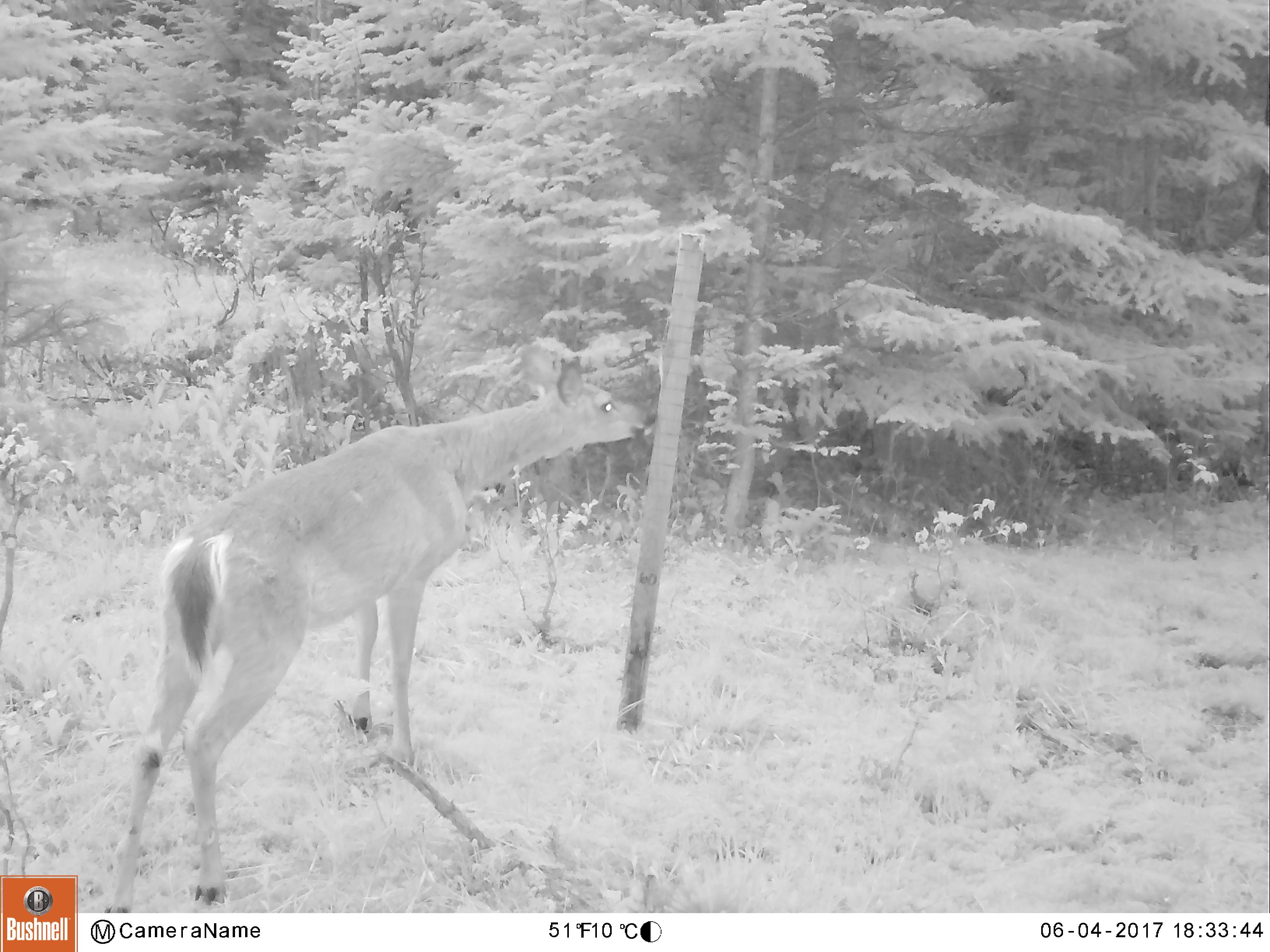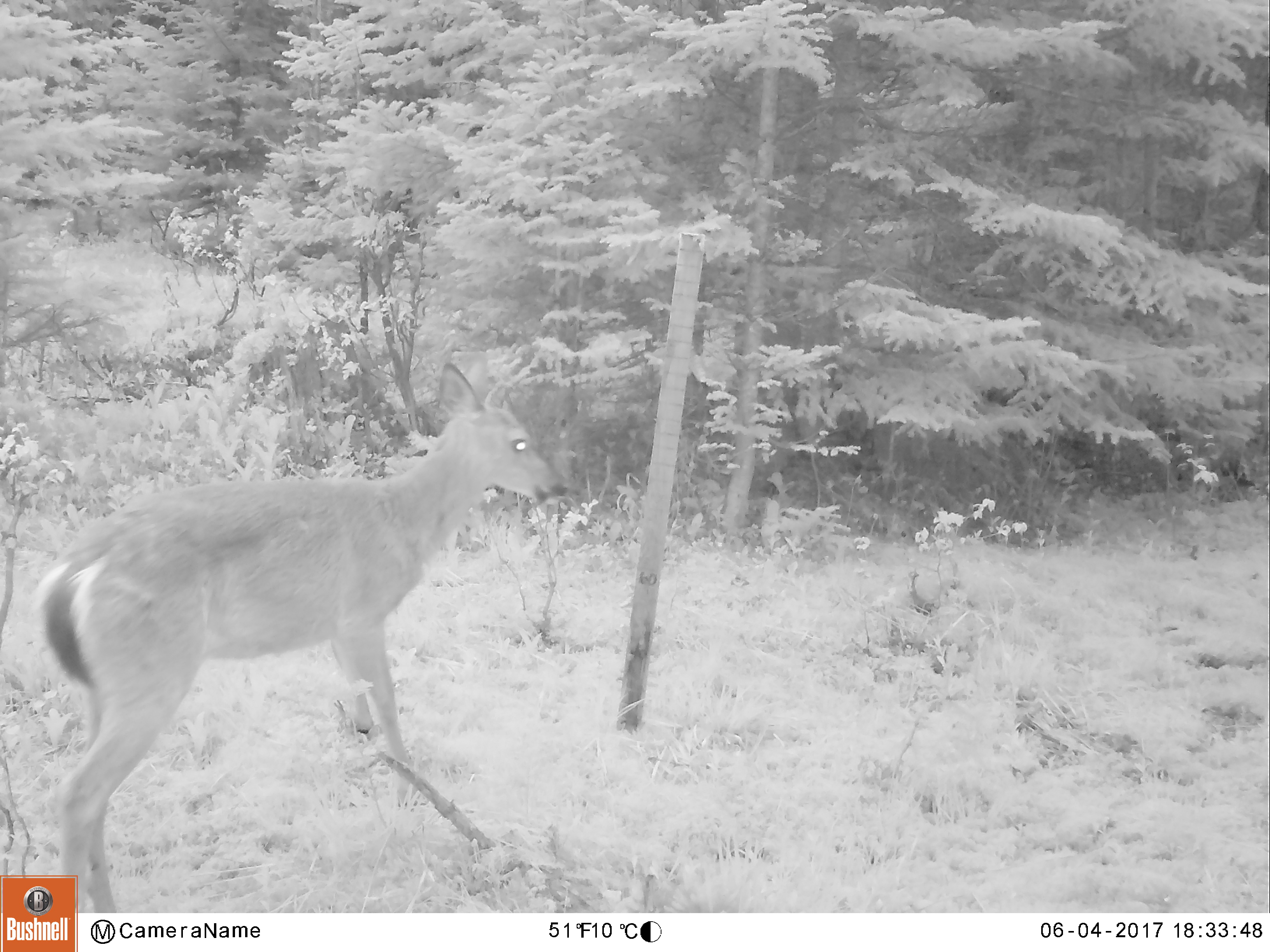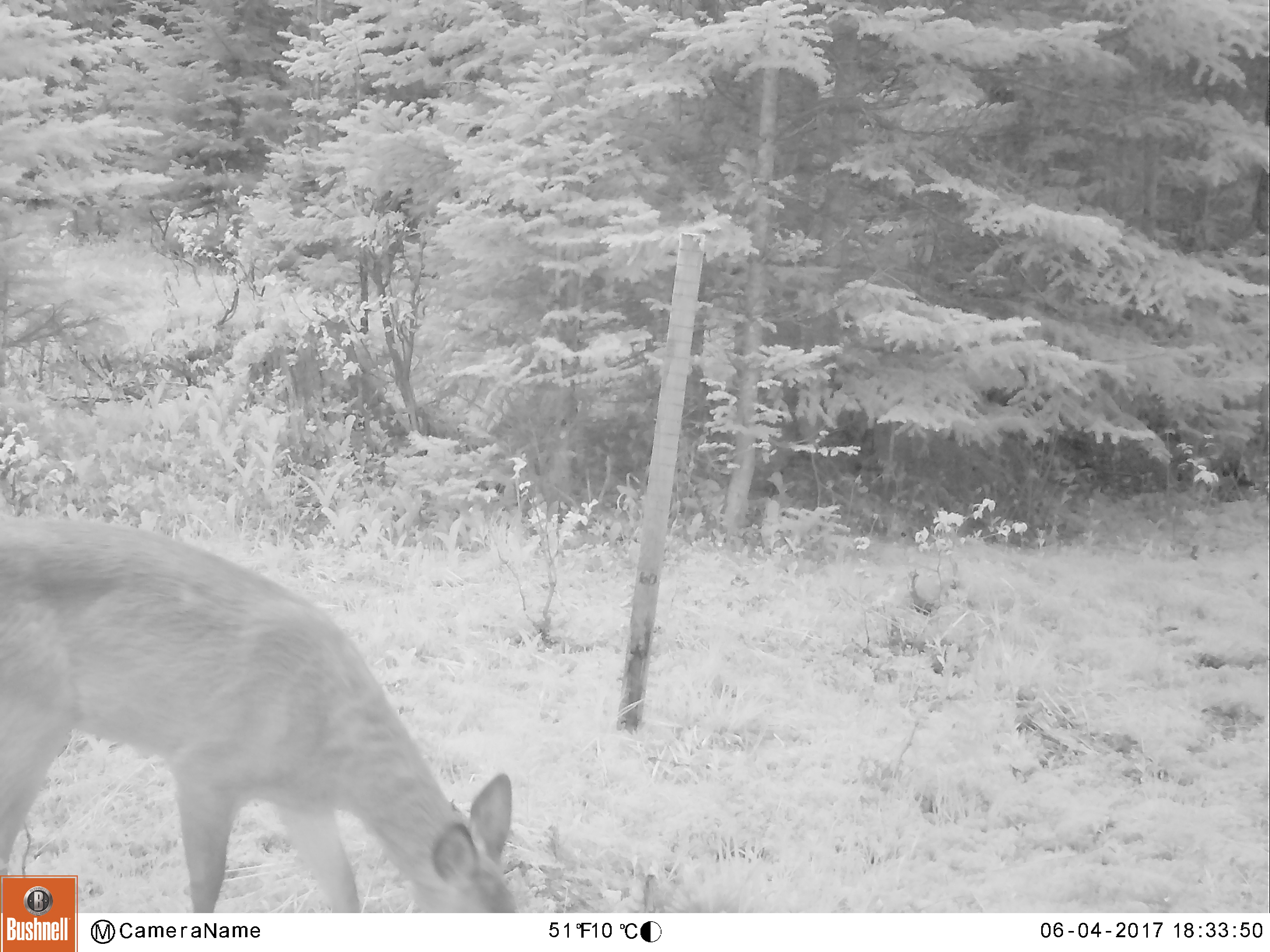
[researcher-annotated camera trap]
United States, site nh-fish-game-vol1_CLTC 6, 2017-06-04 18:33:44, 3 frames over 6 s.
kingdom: Animalia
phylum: Chordata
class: Mammalia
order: Artiodactyla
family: Cervidae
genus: Odocoileus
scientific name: Odocoileus virginianus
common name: white-tailed deer